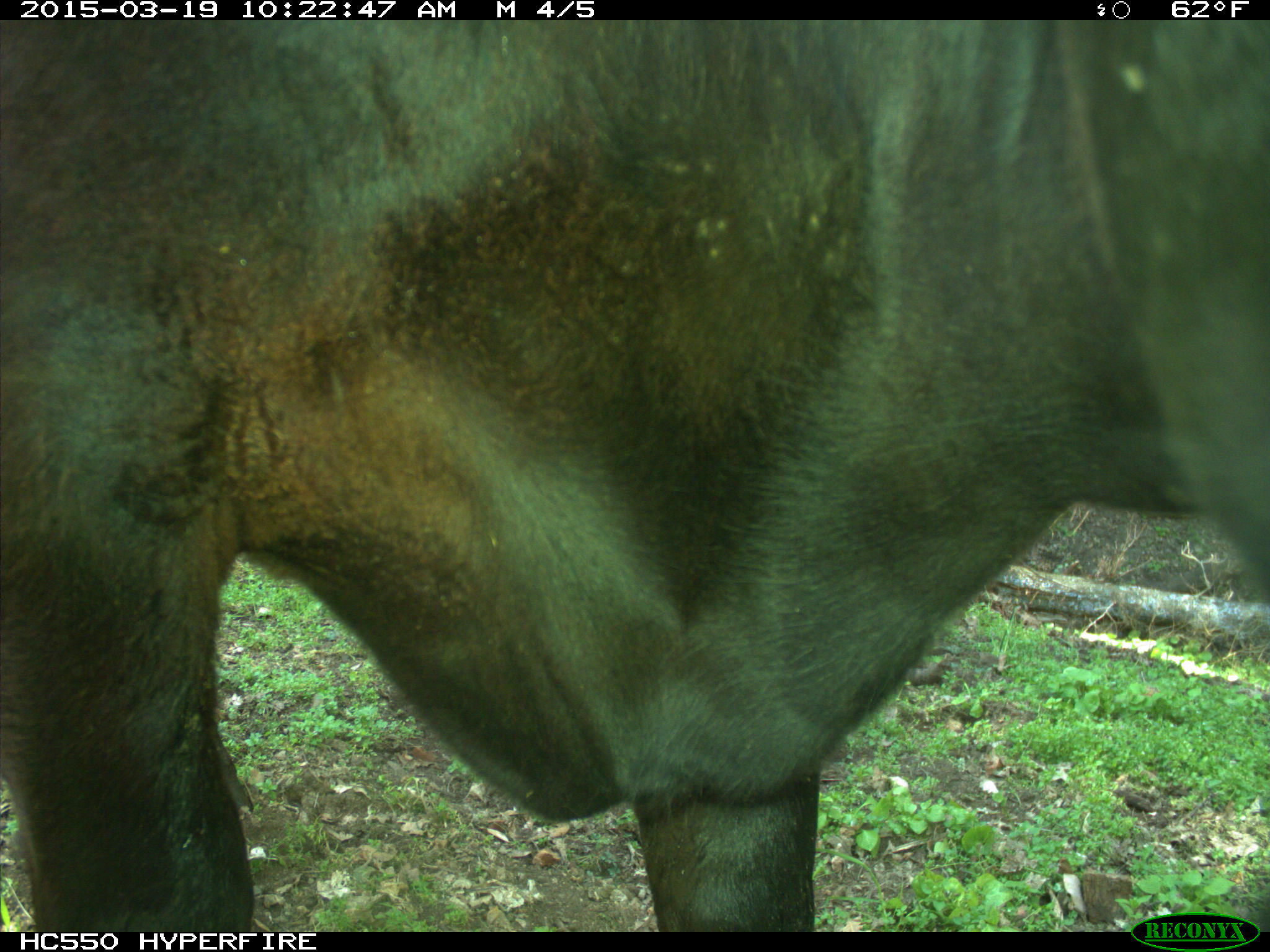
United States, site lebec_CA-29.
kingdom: Animalia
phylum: Chordata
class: Mammalia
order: Artiodactyla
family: Bovidae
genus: Bos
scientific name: Bos taurus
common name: domestic cow